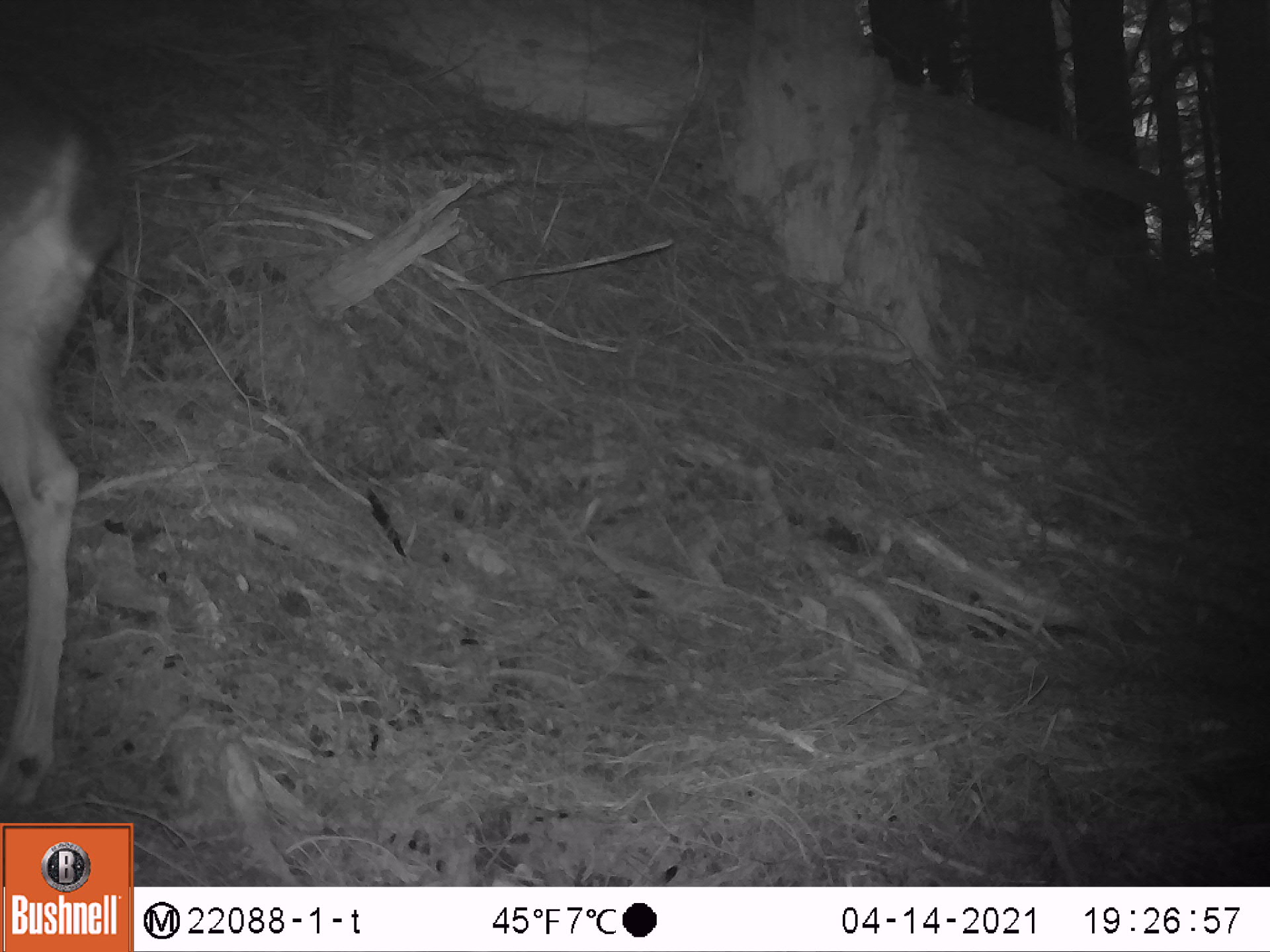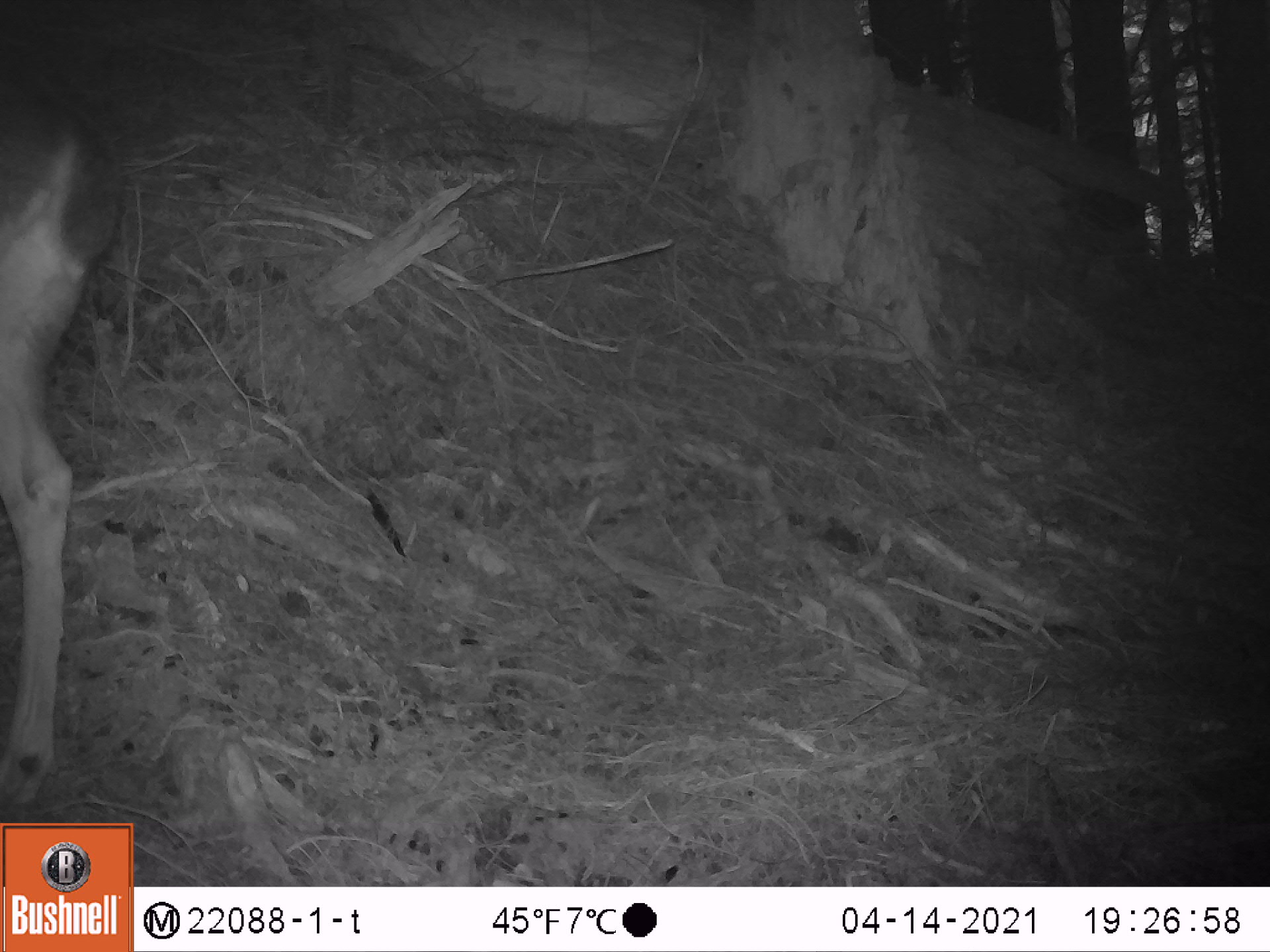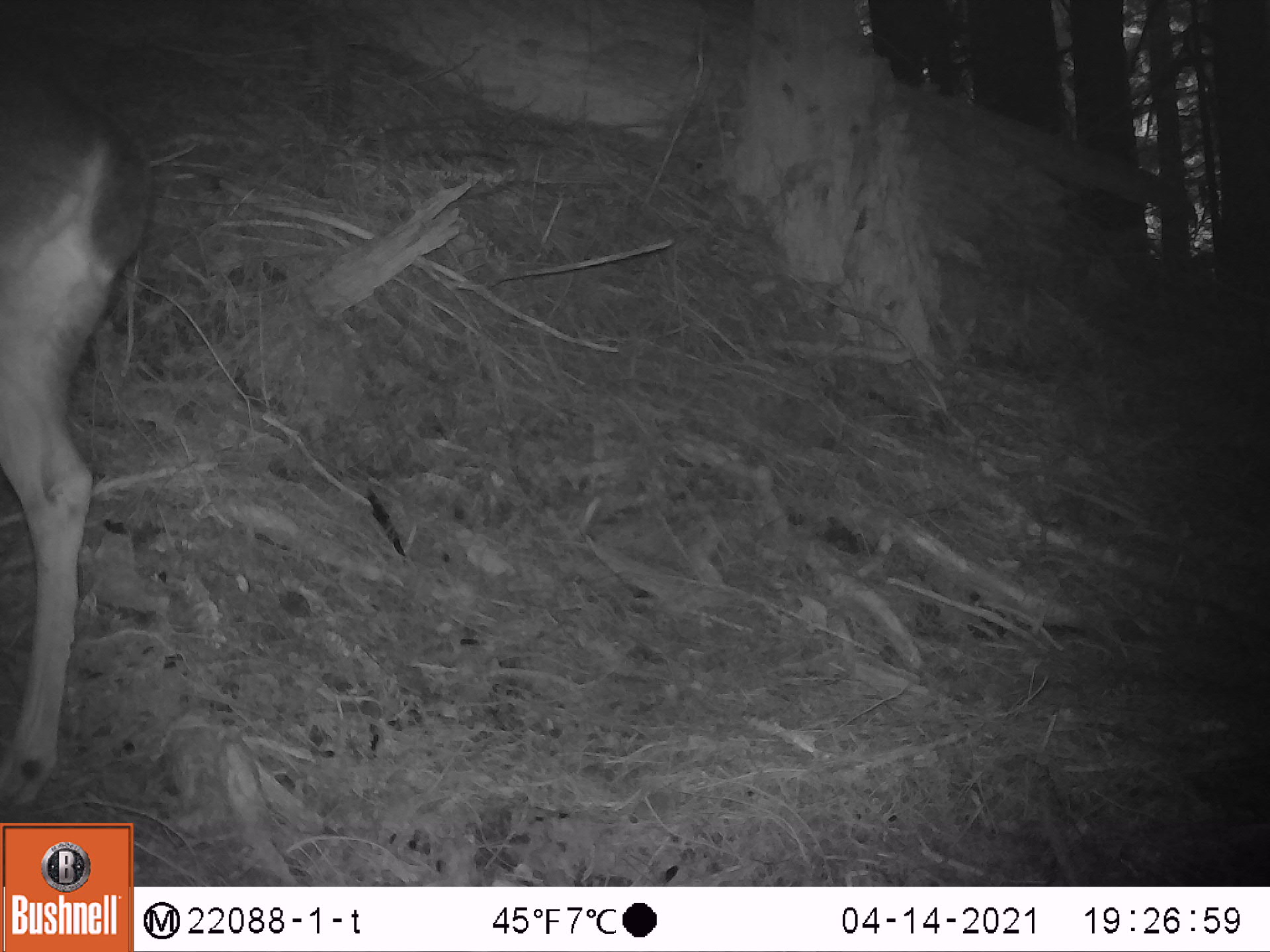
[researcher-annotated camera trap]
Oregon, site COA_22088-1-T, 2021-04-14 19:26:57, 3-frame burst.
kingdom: Animalia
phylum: Chordata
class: Mammalia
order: Artiodactyla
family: Cervidae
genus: Odocoileus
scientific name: Odocoileus hemionus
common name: black-tailed deer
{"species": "black-tailed deer (Odocoileus hemionus)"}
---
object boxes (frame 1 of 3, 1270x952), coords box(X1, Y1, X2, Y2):
black-tailed deer: box(0, 18, 164, 812)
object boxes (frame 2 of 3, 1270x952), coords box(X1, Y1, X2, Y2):
black-tailed deer: box(0, 43, 144, 816)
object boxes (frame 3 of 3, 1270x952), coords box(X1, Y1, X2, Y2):
black-tailed deer: box(1, 29, 183, 812)